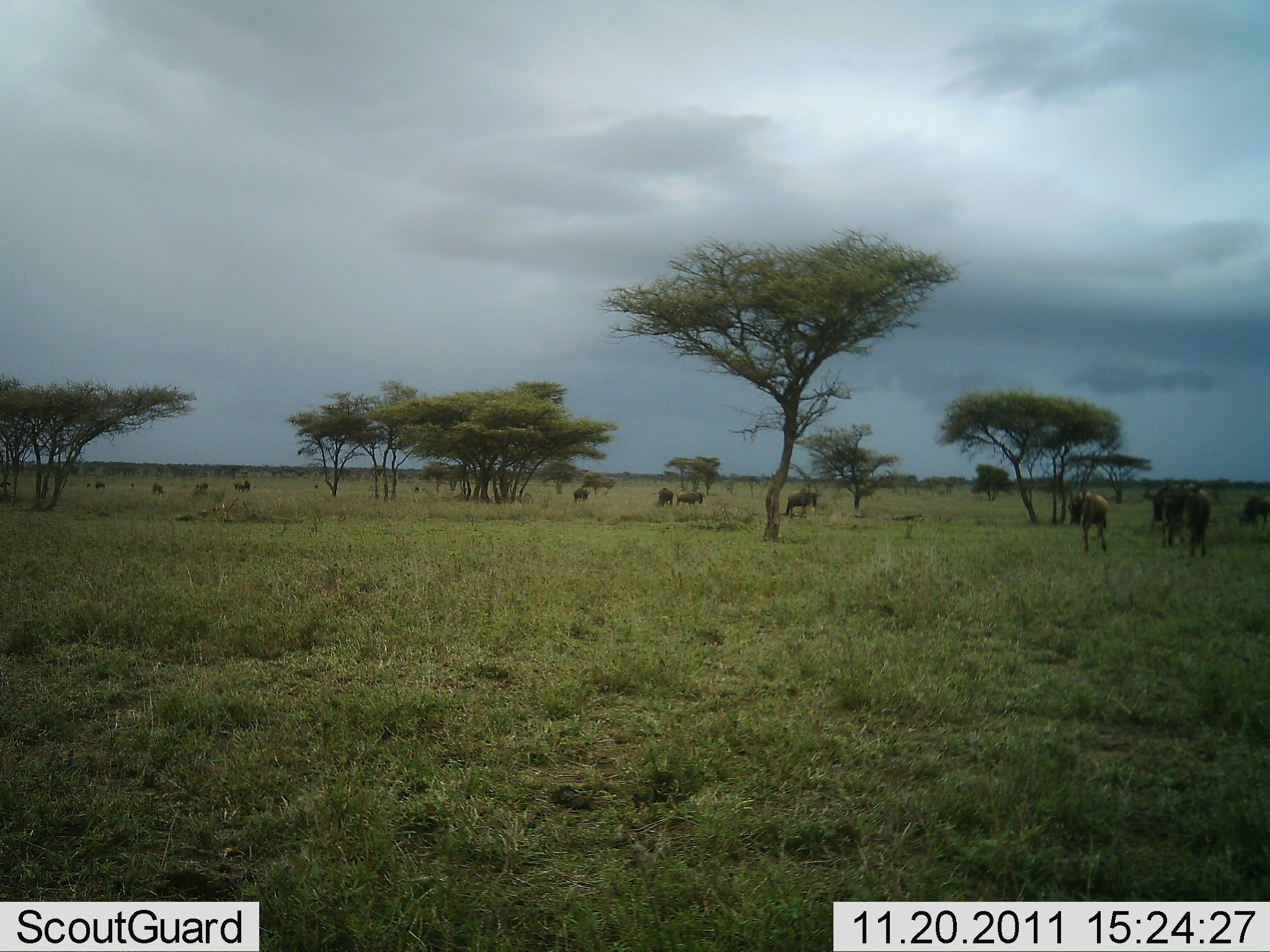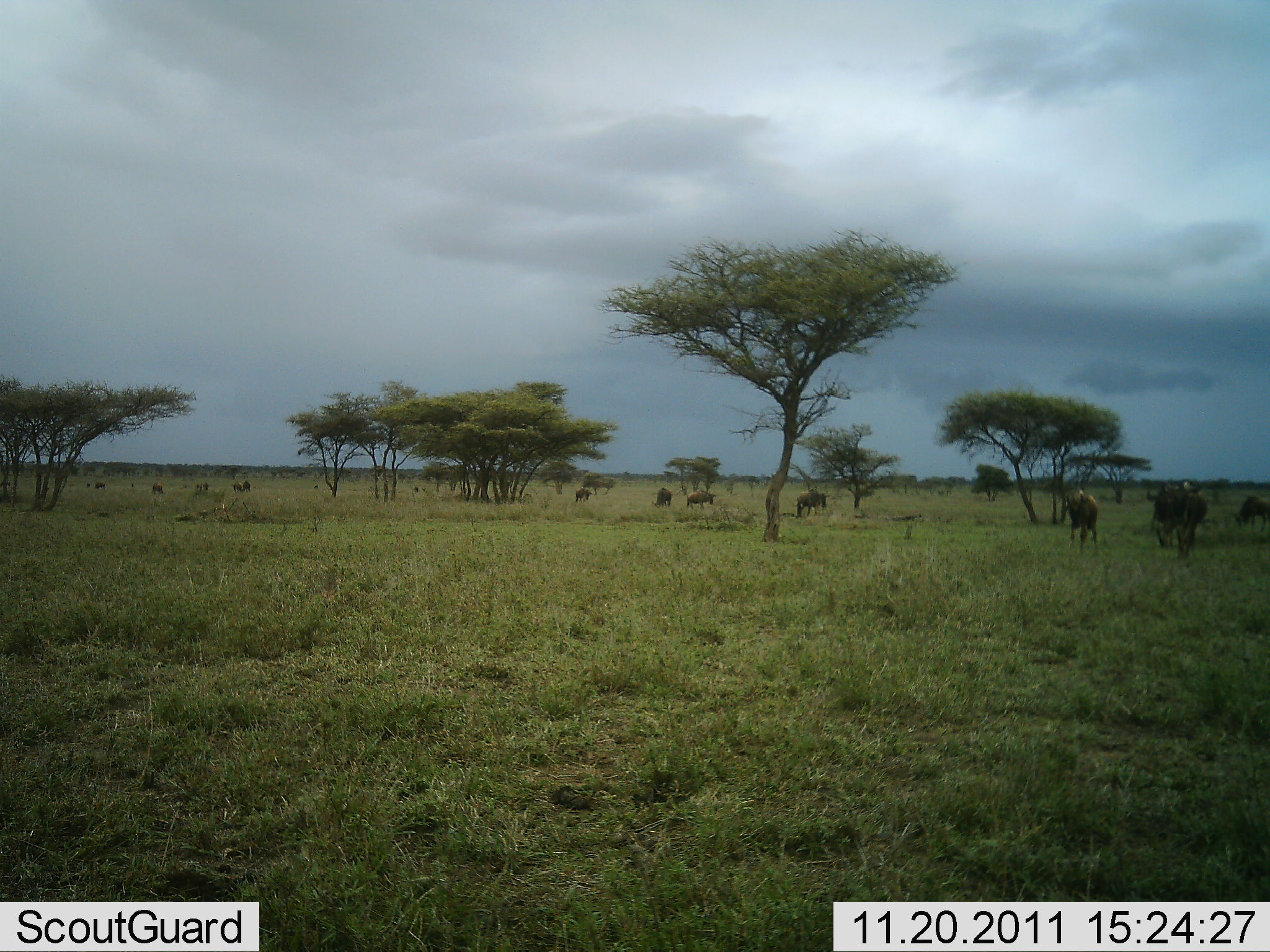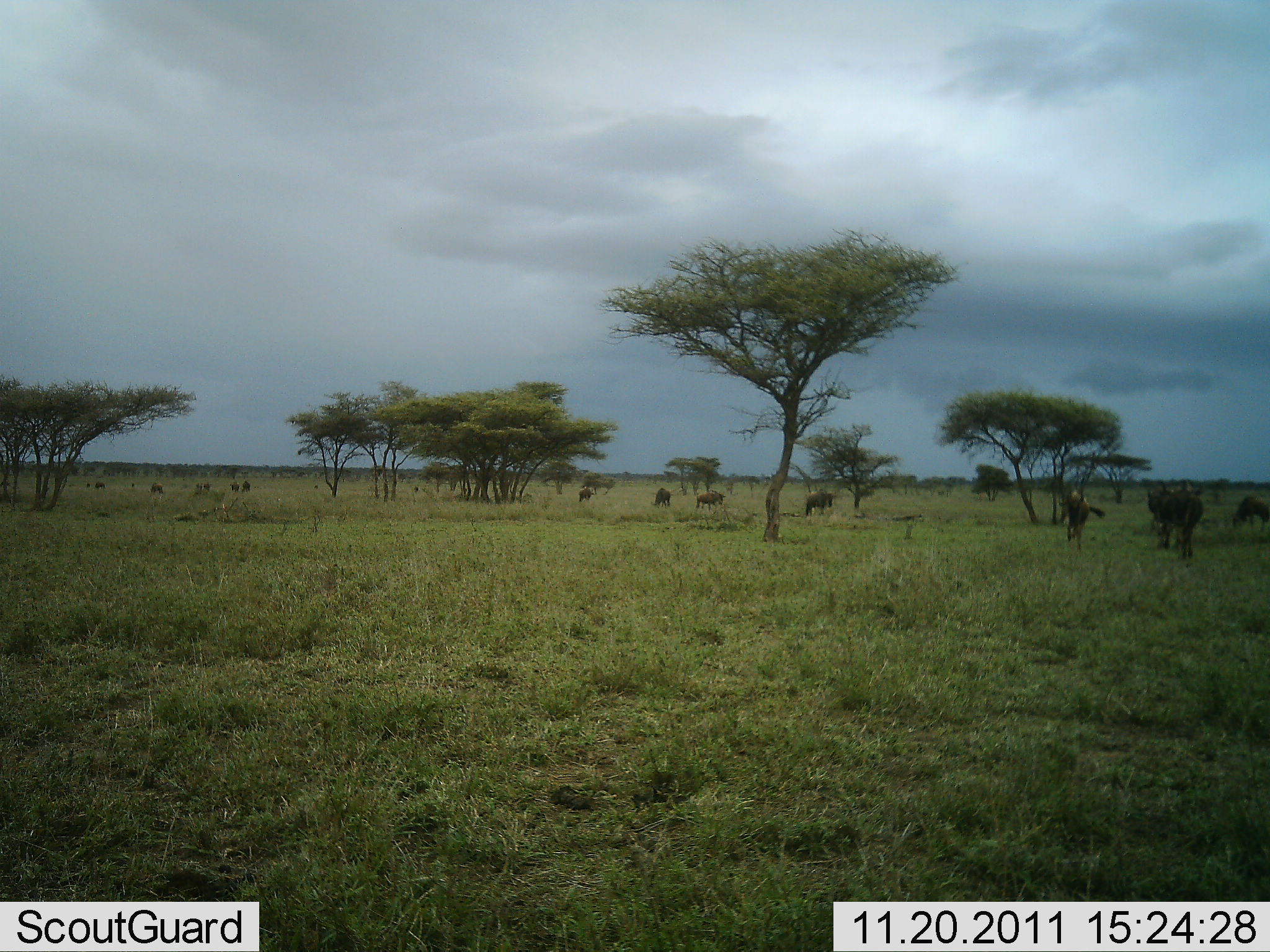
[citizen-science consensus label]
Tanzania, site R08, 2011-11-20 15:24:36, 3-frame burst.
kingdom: Animalia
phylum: Chordata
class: Mammalia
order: Artiodactyla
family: Bovidae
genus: Connochaetes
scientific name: Connochaetes taurinus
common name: blue wildebeest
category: wildebeest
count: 11-50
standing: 50%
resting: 0%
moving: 75%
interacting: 0%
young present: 0%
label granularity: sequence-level